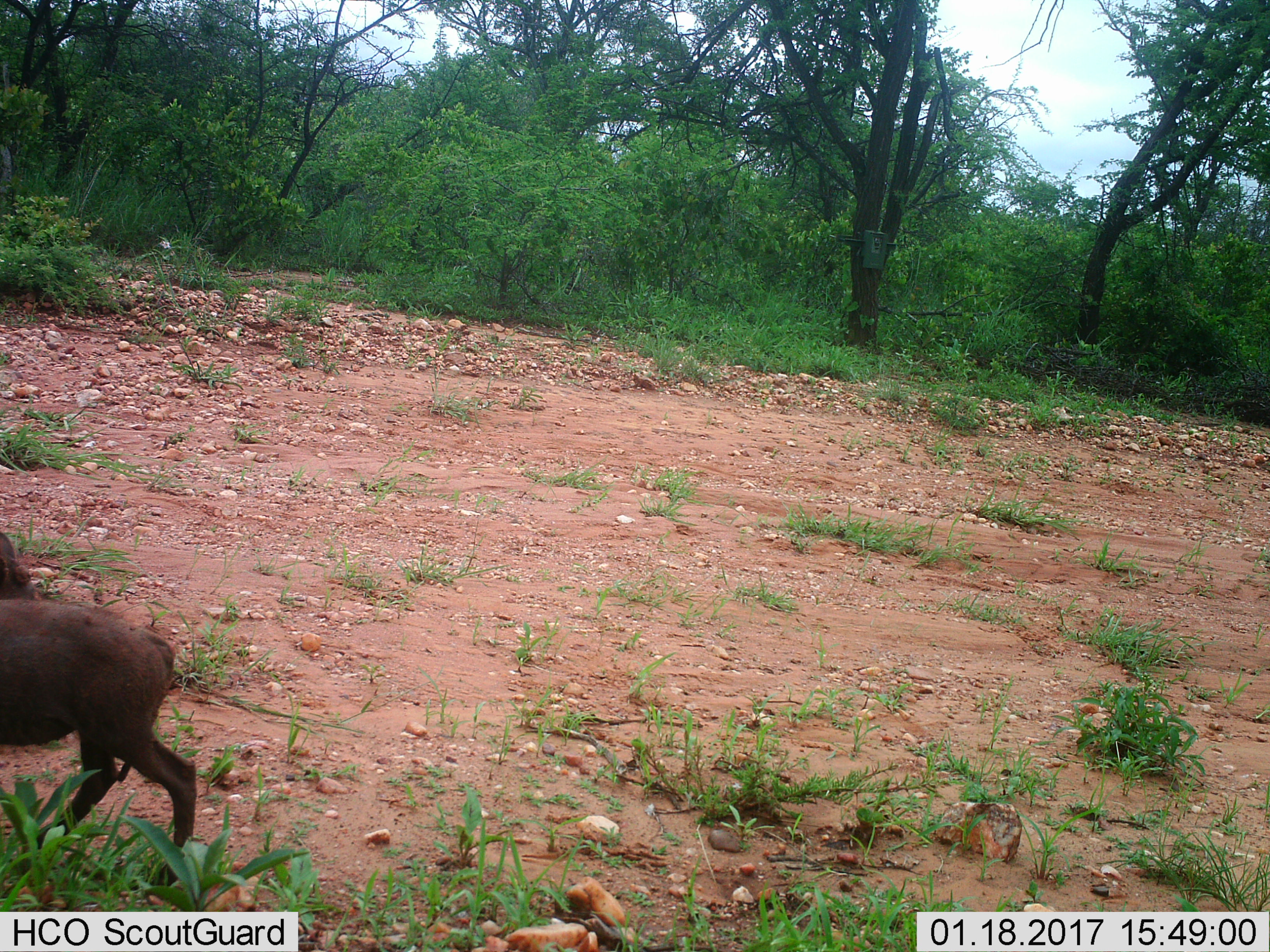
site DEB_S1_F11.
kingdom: Animalia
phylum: Chordata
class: Mammalia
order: Artiodactyla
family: Suidae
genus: Phacochoerus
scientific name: Phacochoerus africanus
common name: warthog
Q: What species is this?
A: Warthog (Phacochoerus africanus).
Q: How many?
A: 2.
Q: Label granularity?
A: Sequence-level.